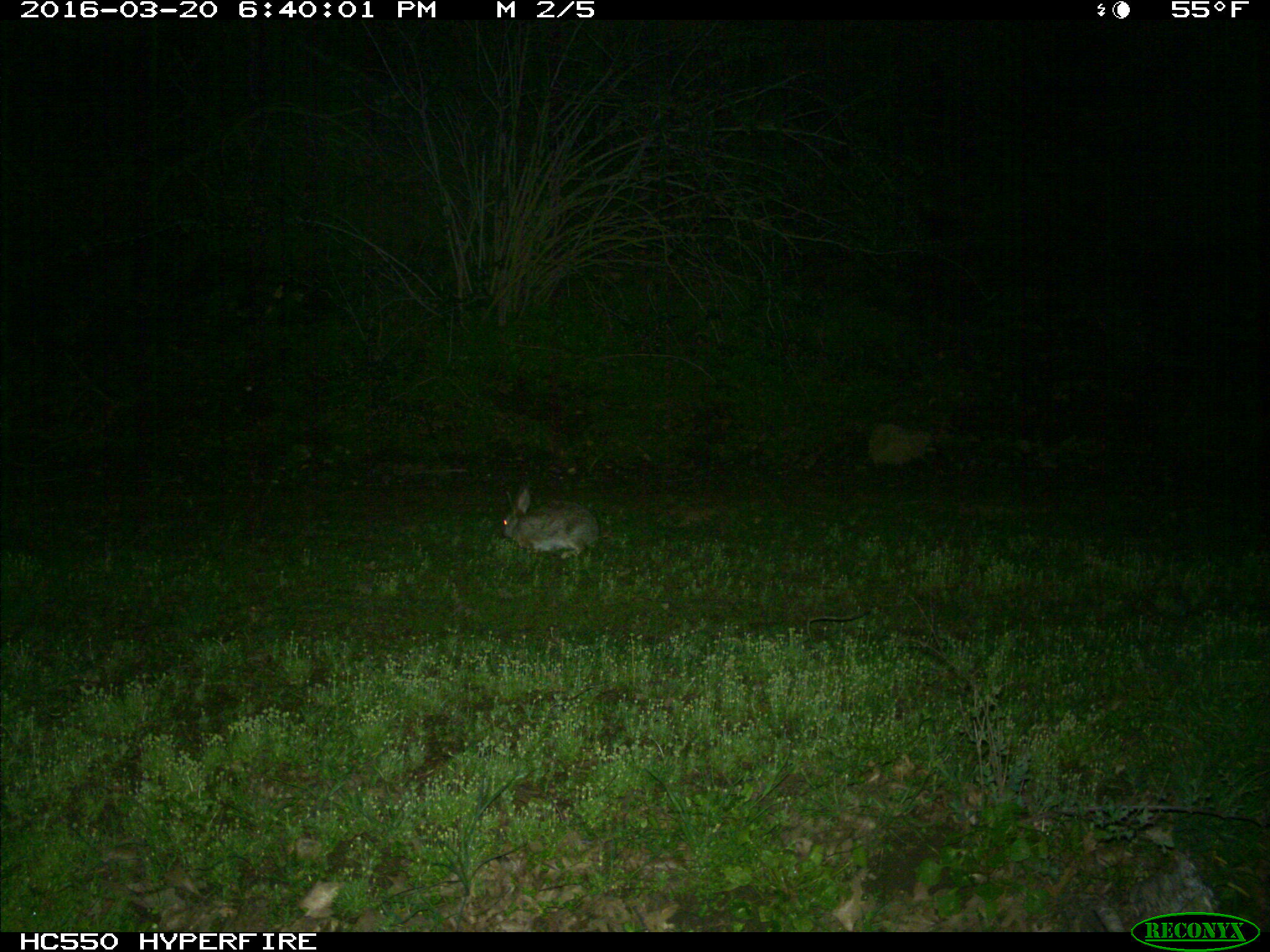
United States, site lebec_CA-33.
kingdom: Animalia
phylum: Chordata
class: Mammalia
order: Lagomorpha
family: Leporidae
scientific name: Leporidae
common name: rabbits and hares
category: unidentified rabbit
Unidentified rabbit (rabbits and hares) (Leporidae).